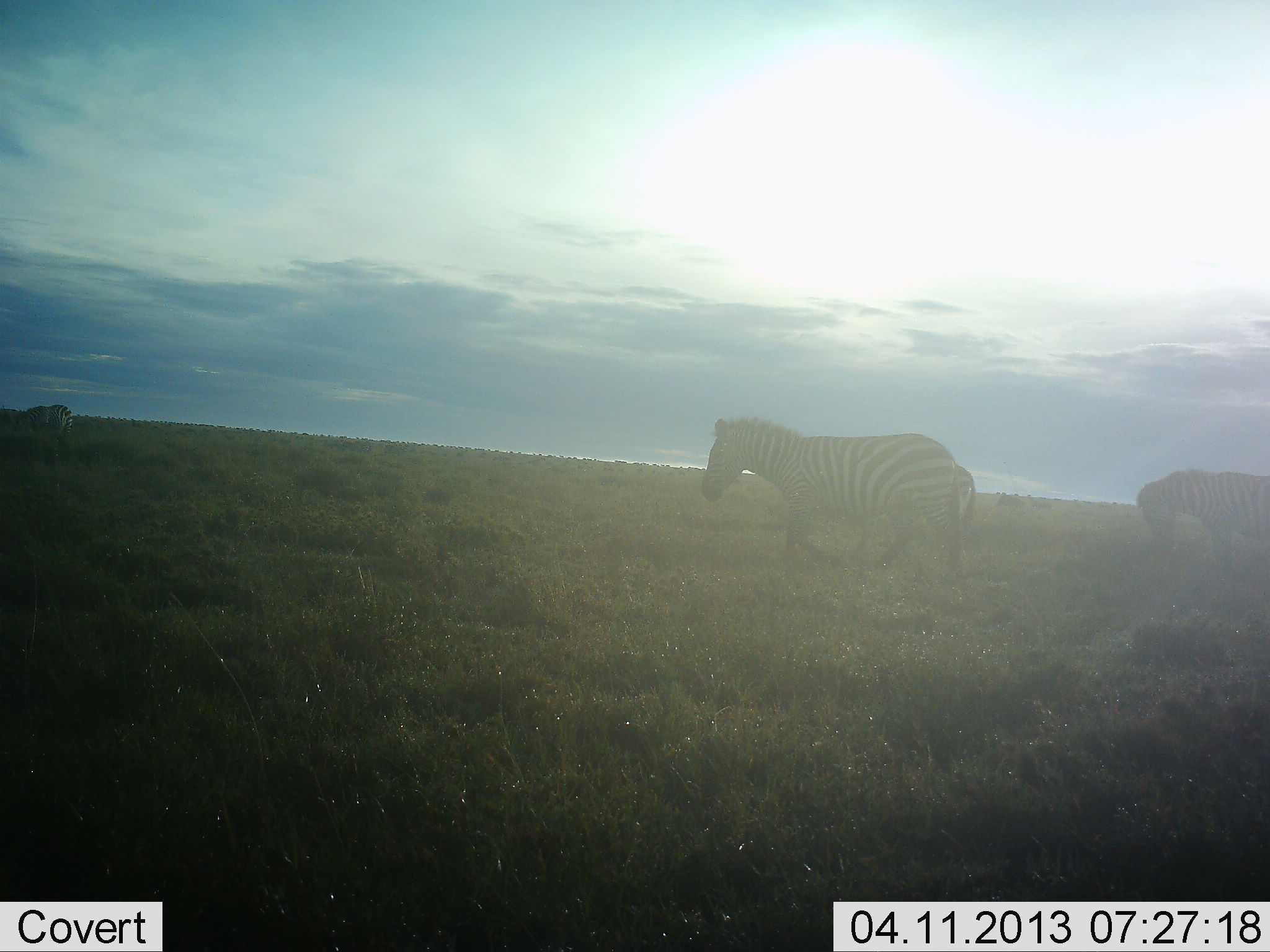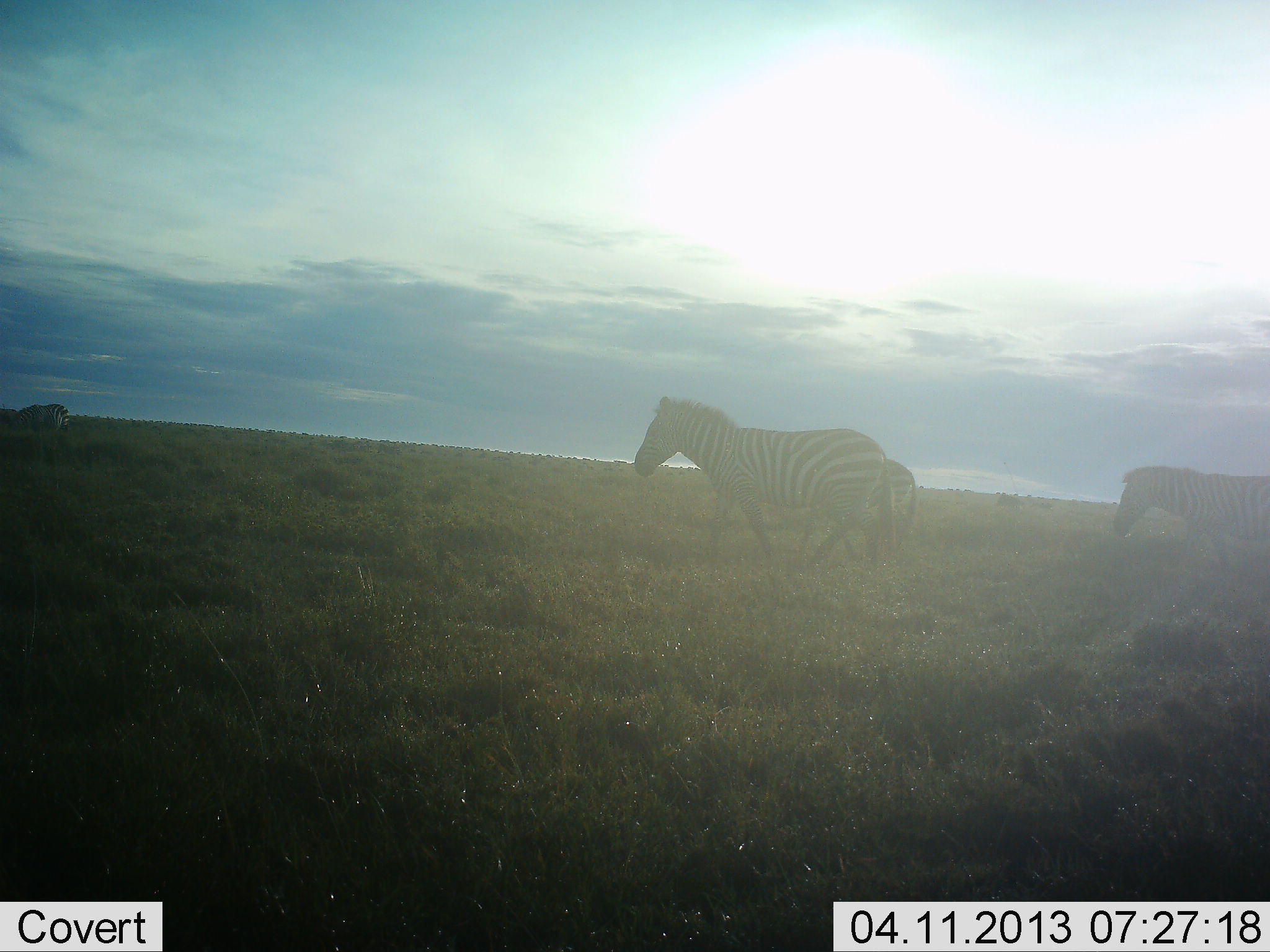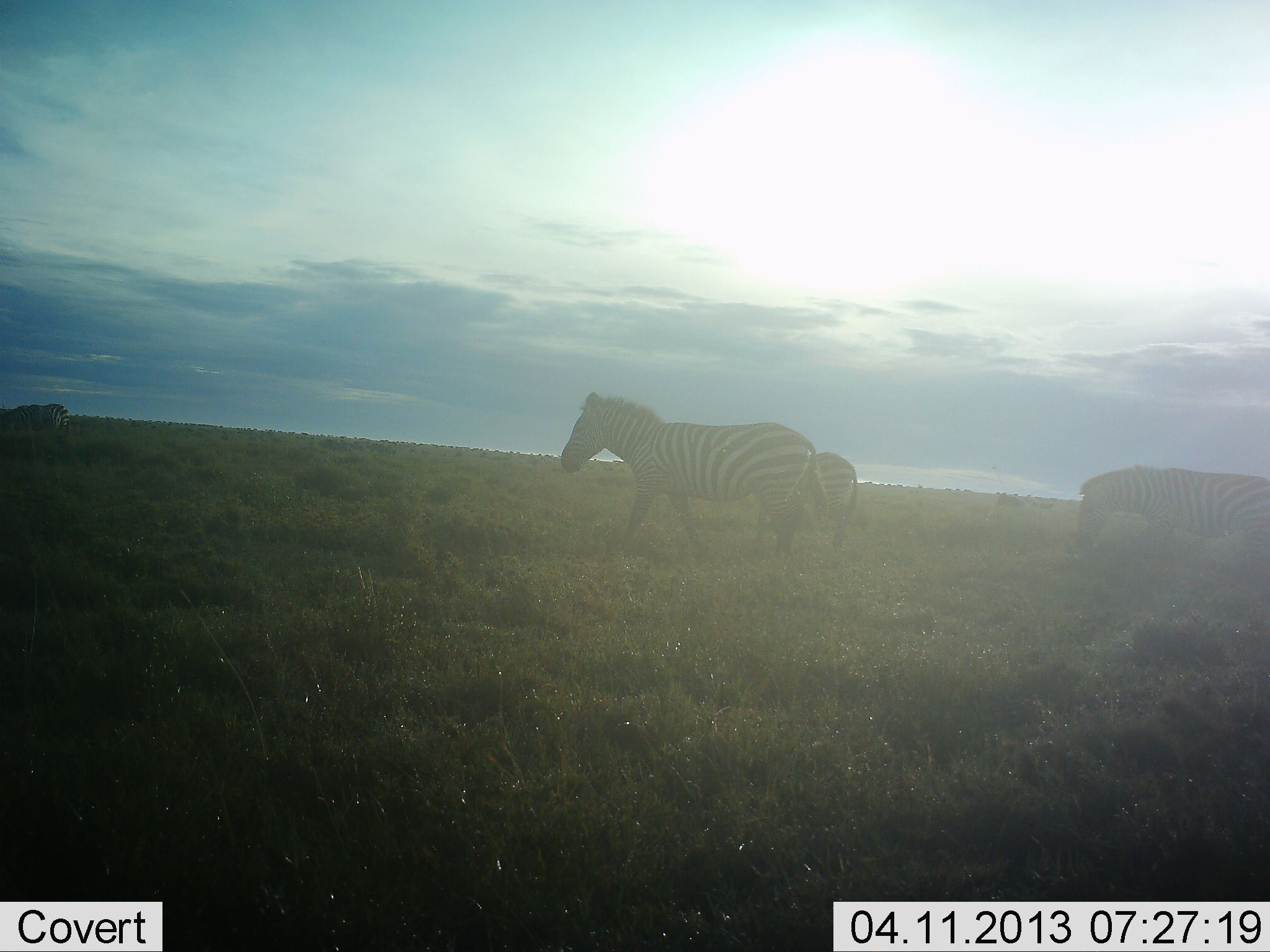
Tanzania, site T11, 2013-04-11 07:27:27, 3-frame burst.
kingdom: Animalia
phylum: Chordata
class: Mammalia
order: Perissodactyla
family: Equidae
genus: Equus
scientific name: Equus quagga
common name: plains zebra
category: zebra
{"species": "zebra (plains zebra) (Equus quagga)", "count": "4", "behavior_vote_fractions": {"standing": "14%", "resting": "3%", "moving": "100%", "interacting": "0%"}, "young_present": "3%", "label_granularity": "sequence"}